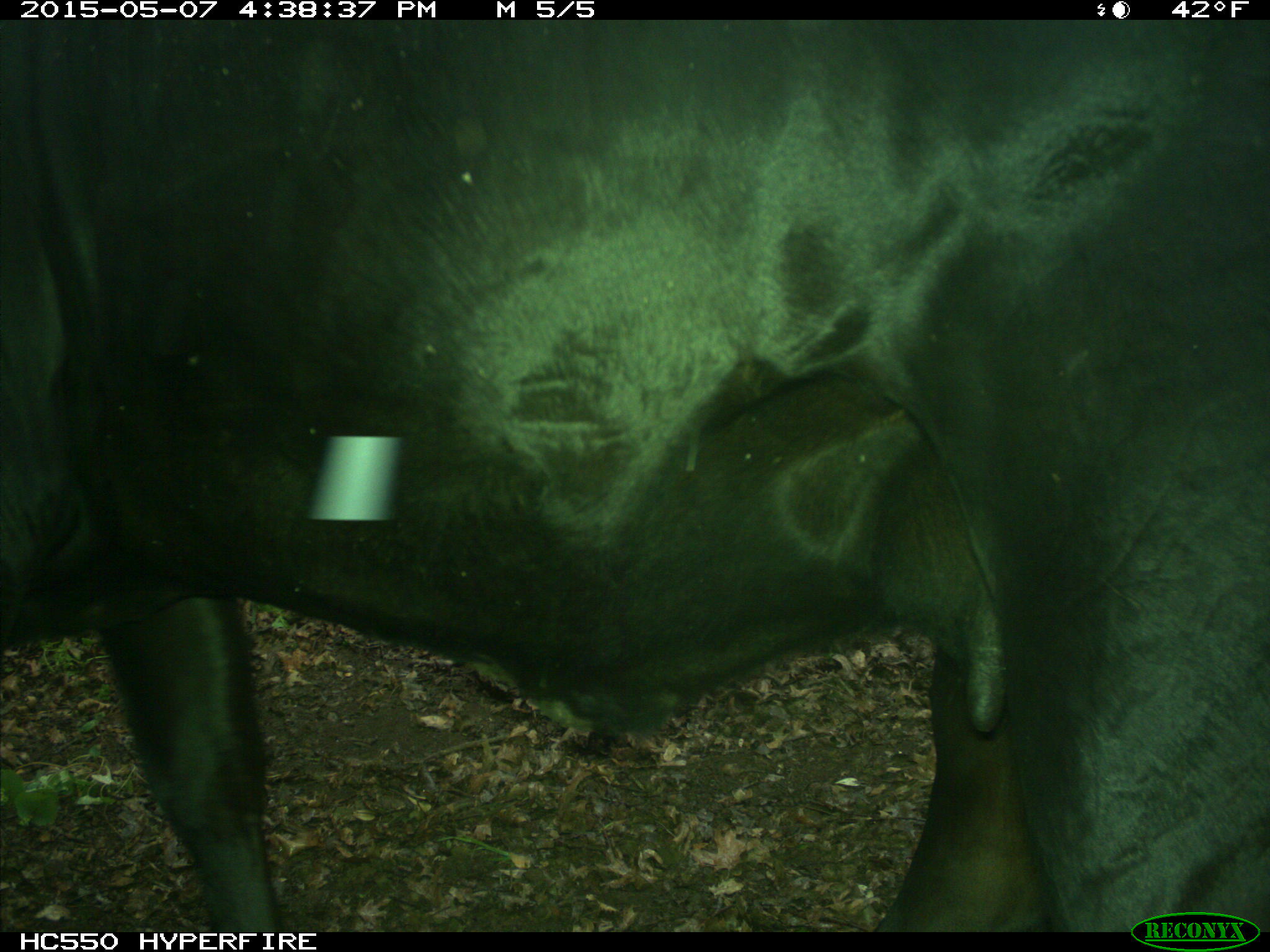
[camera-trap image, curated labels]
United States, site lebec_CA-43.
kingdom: Animalia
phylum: Chordata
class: Mammalia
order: Artiodactyla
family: Bovidae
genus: Bos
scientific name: Bos taurus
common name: domestic cow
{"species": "Bos taurus (domestic cow)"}